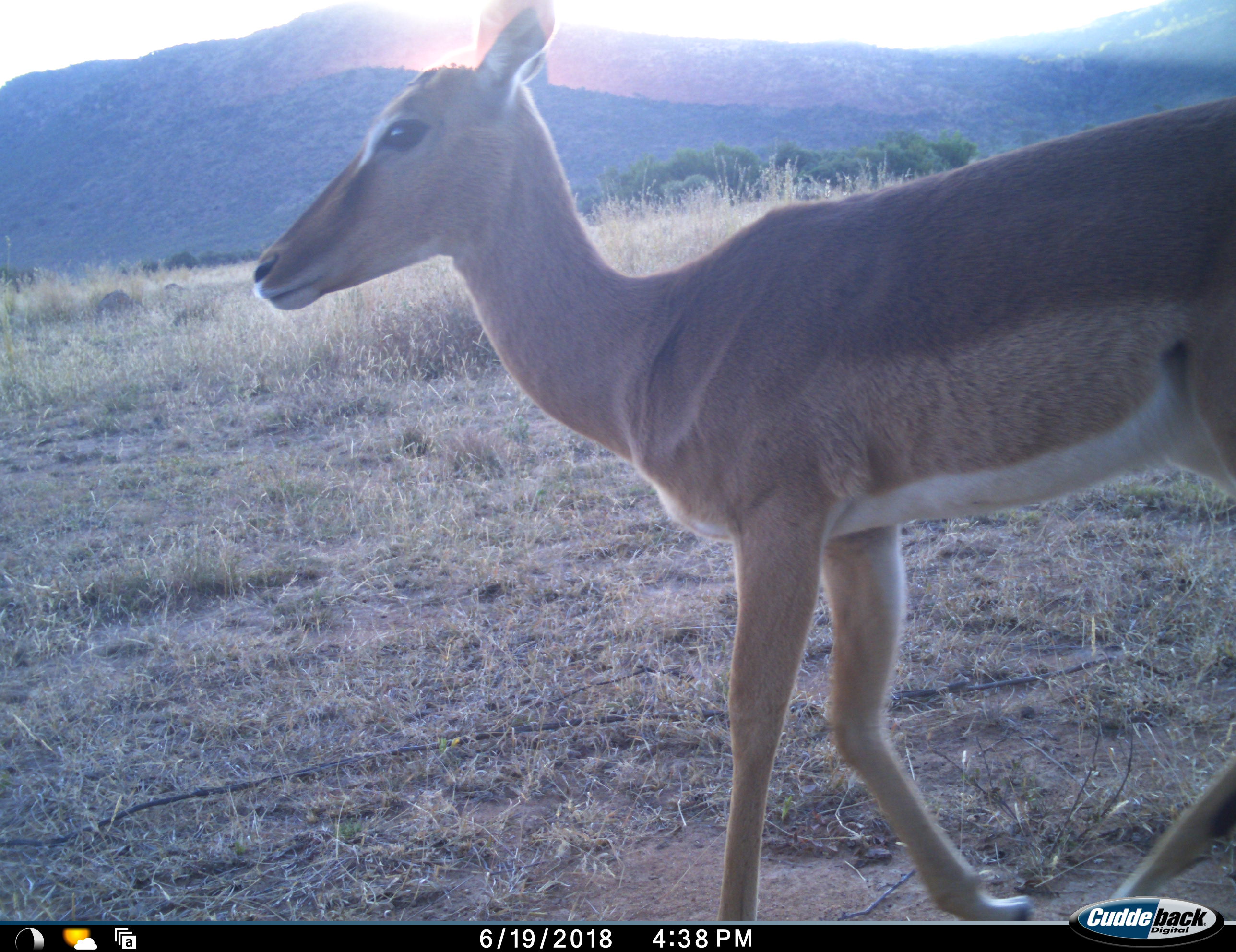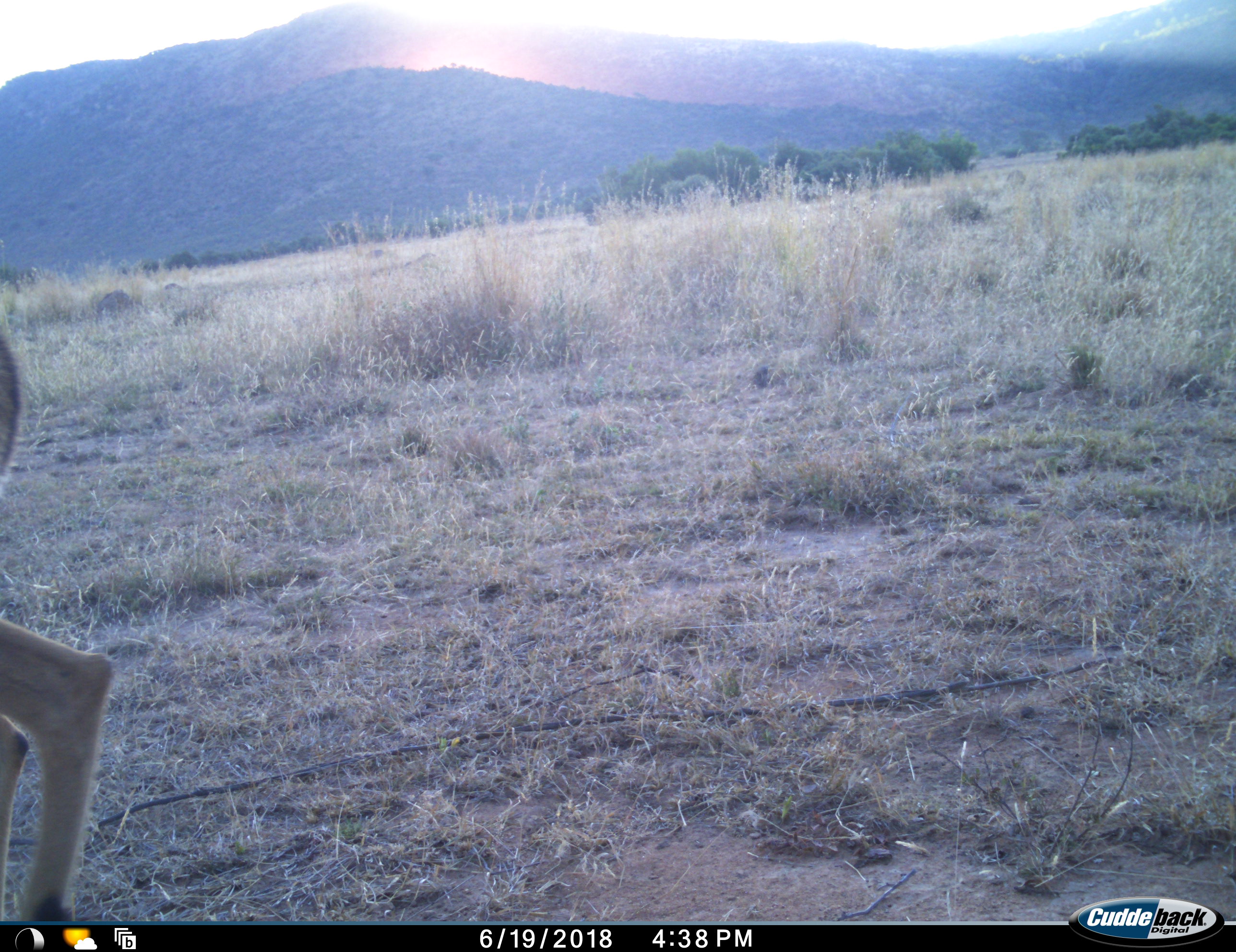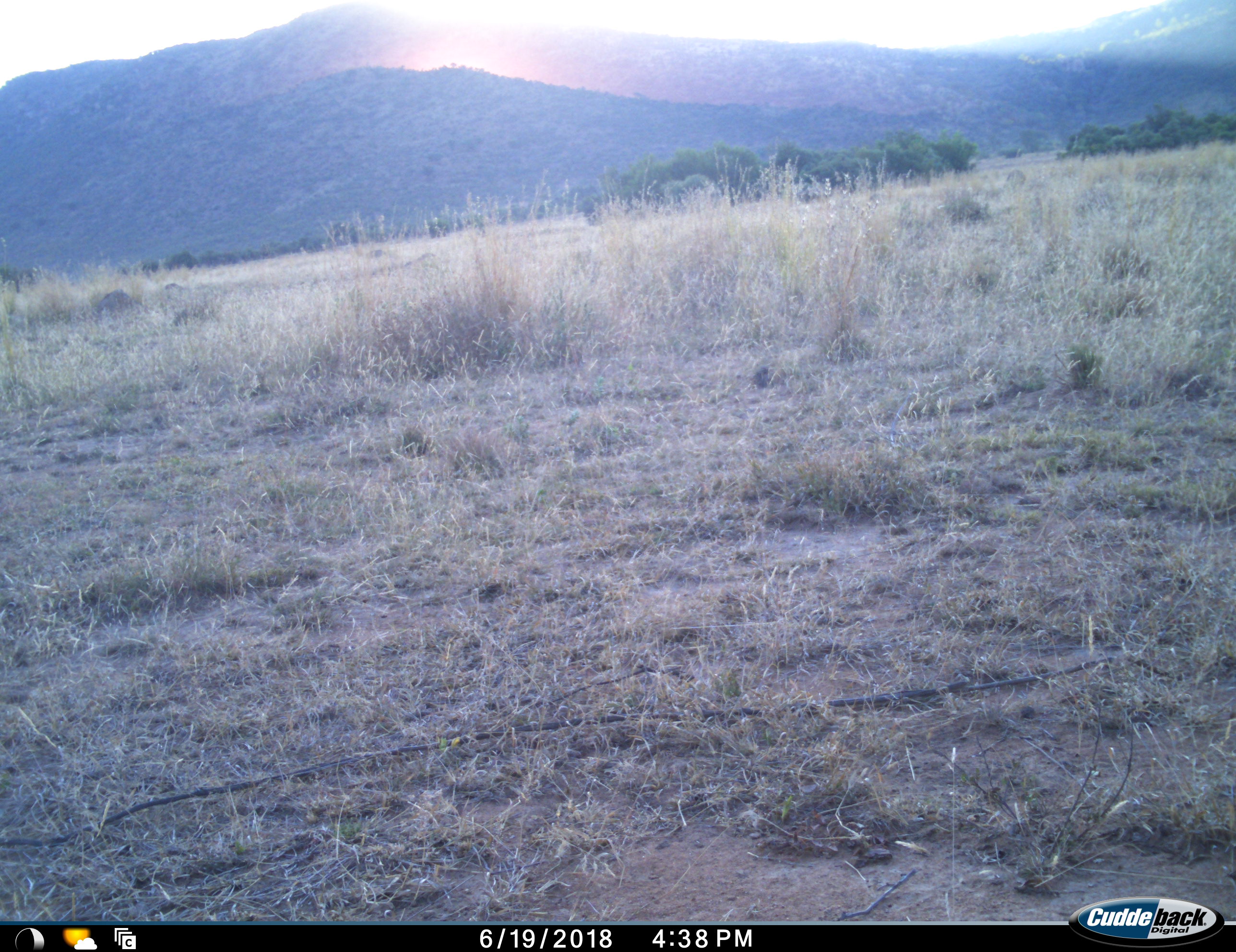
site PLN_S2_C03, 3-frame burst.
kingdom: Animalia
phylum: Chordata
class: Mammalia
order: Artiodactyla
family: Bovidae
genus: Aepyceros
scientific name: Aepyceros melampus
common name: impala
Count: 1.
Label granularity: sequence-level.